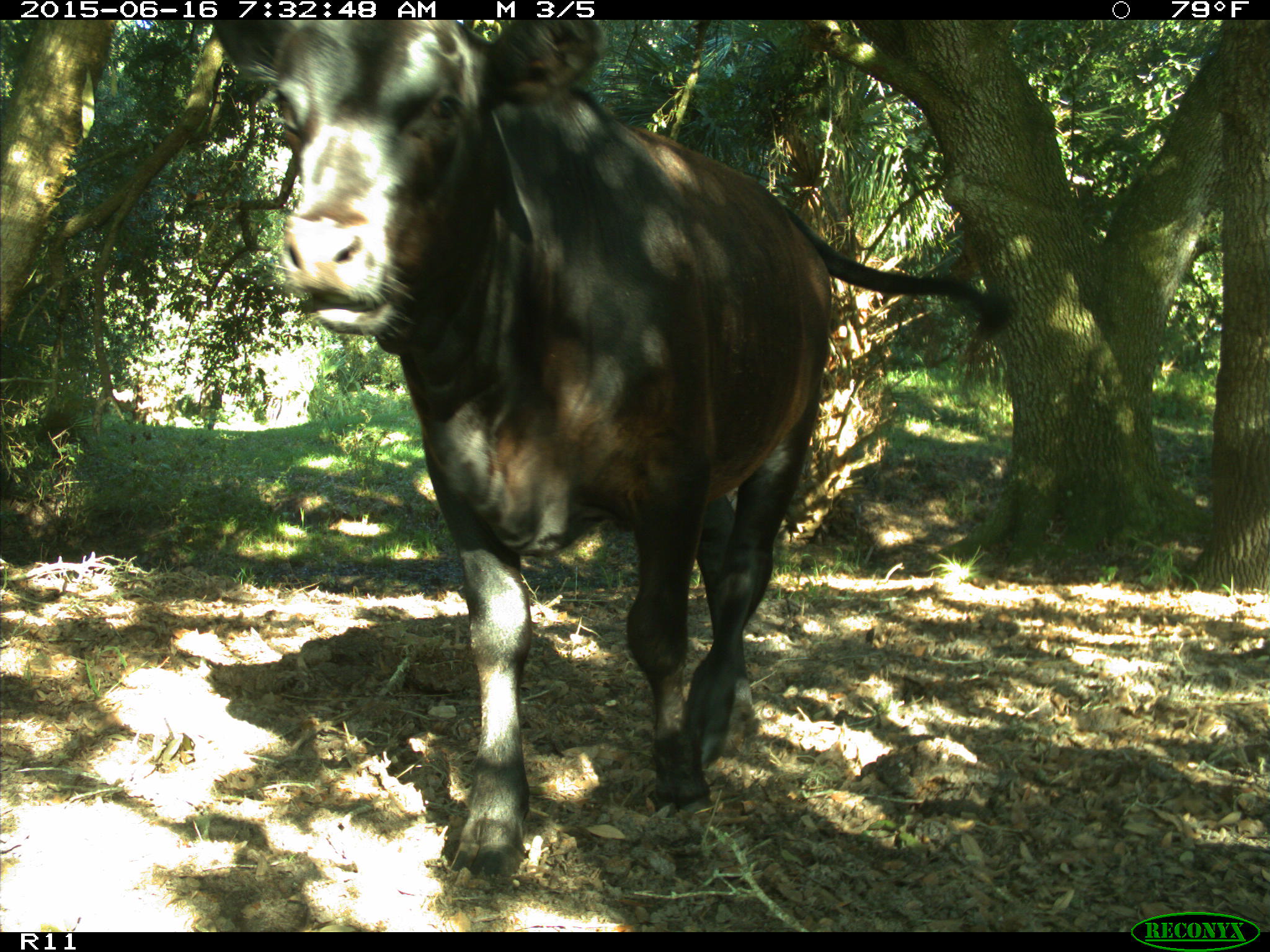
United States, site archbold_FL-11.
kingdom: Animalia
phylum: Chordata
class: Mammalia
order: Artiodactyla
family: Bovidae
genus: Bos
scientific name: Bos taurus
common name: domestic cow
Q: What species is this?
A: Bos taurus (domestic cow).